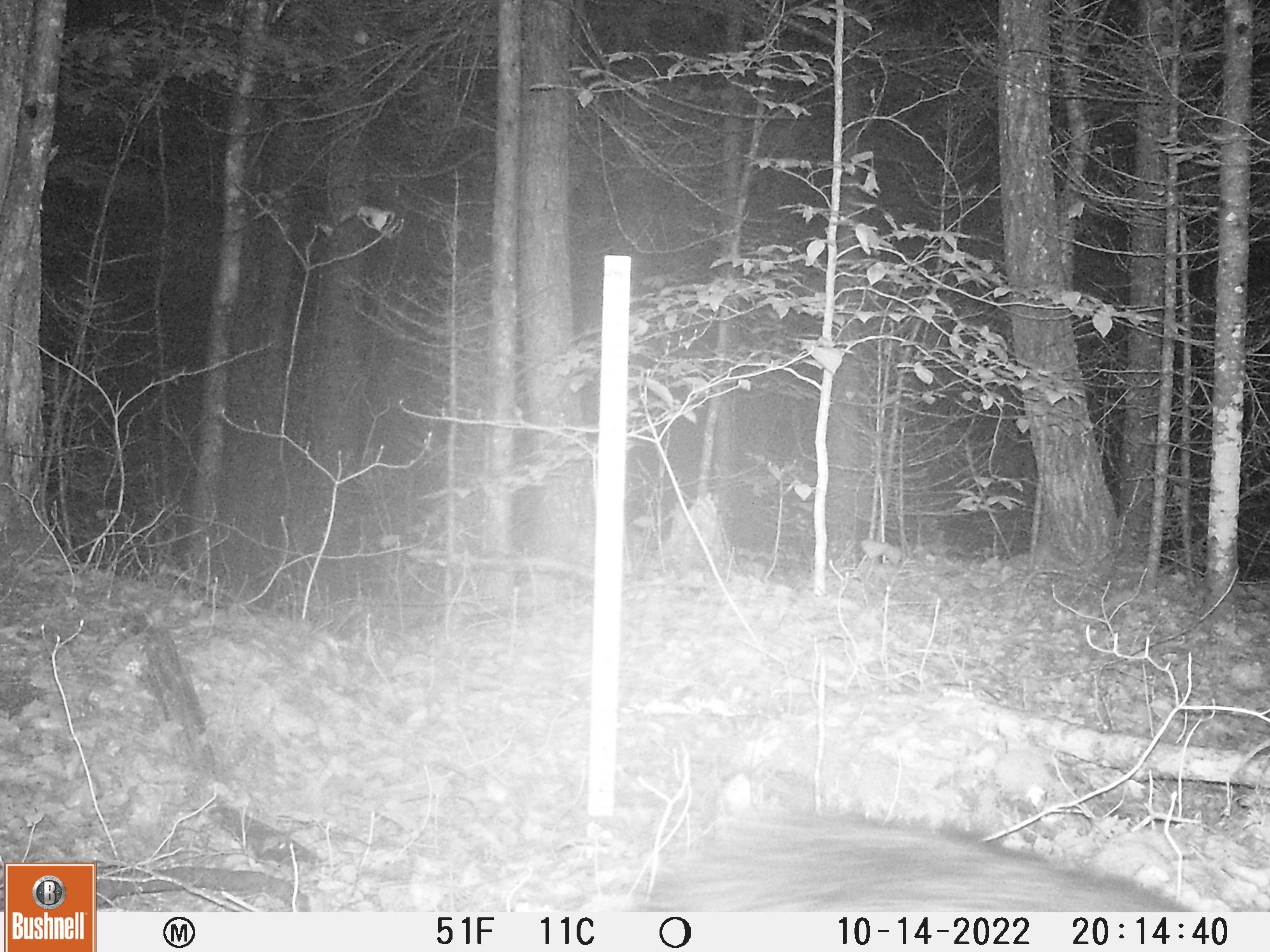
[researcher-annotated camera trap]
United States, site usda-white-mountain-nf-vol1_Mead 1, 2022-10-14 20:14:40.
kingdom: Animalia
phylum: Chordata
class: Mammalia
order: Carnivora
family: Ursidae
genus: Ursus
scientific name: Ursus americanus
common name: black bear